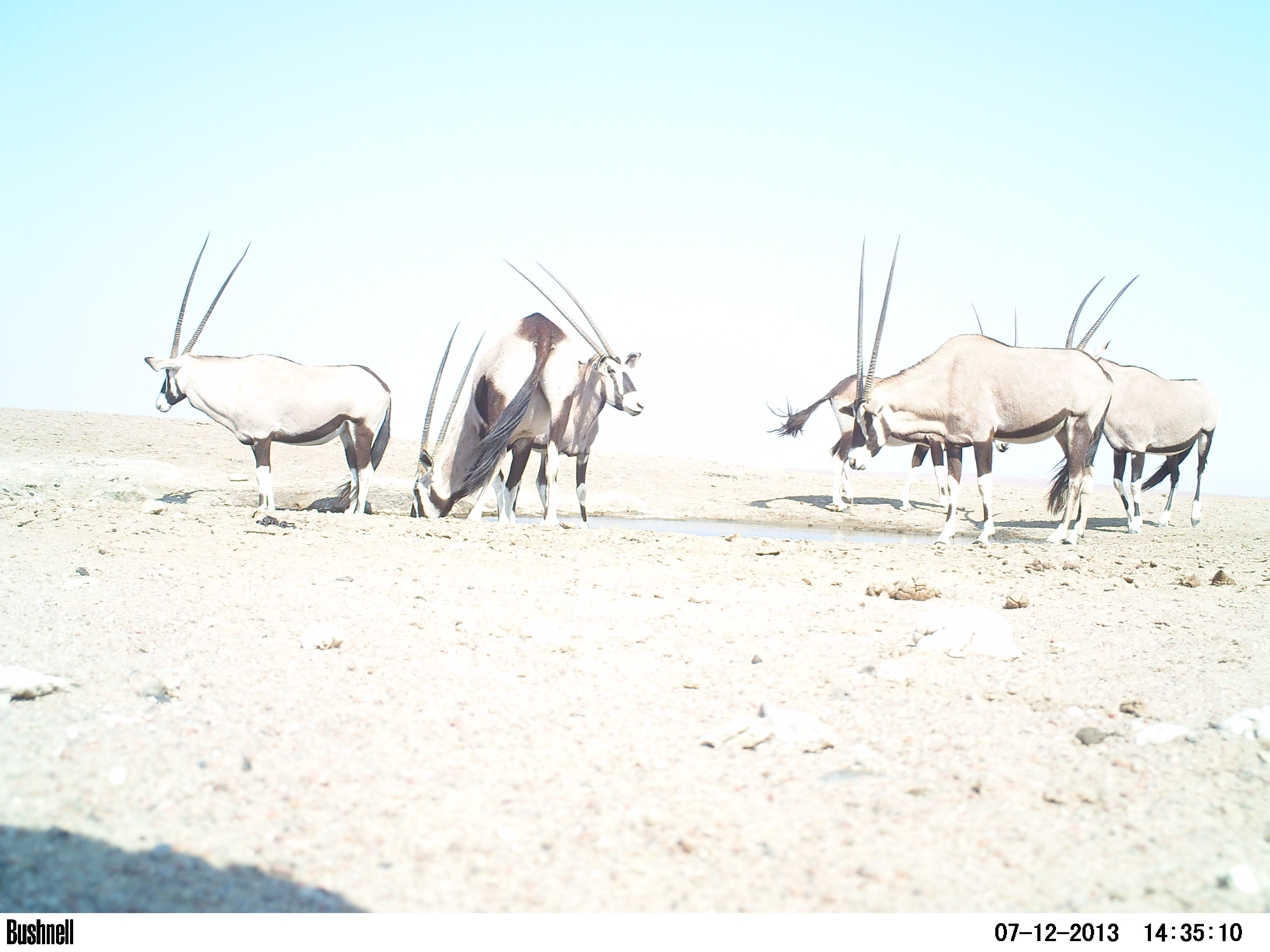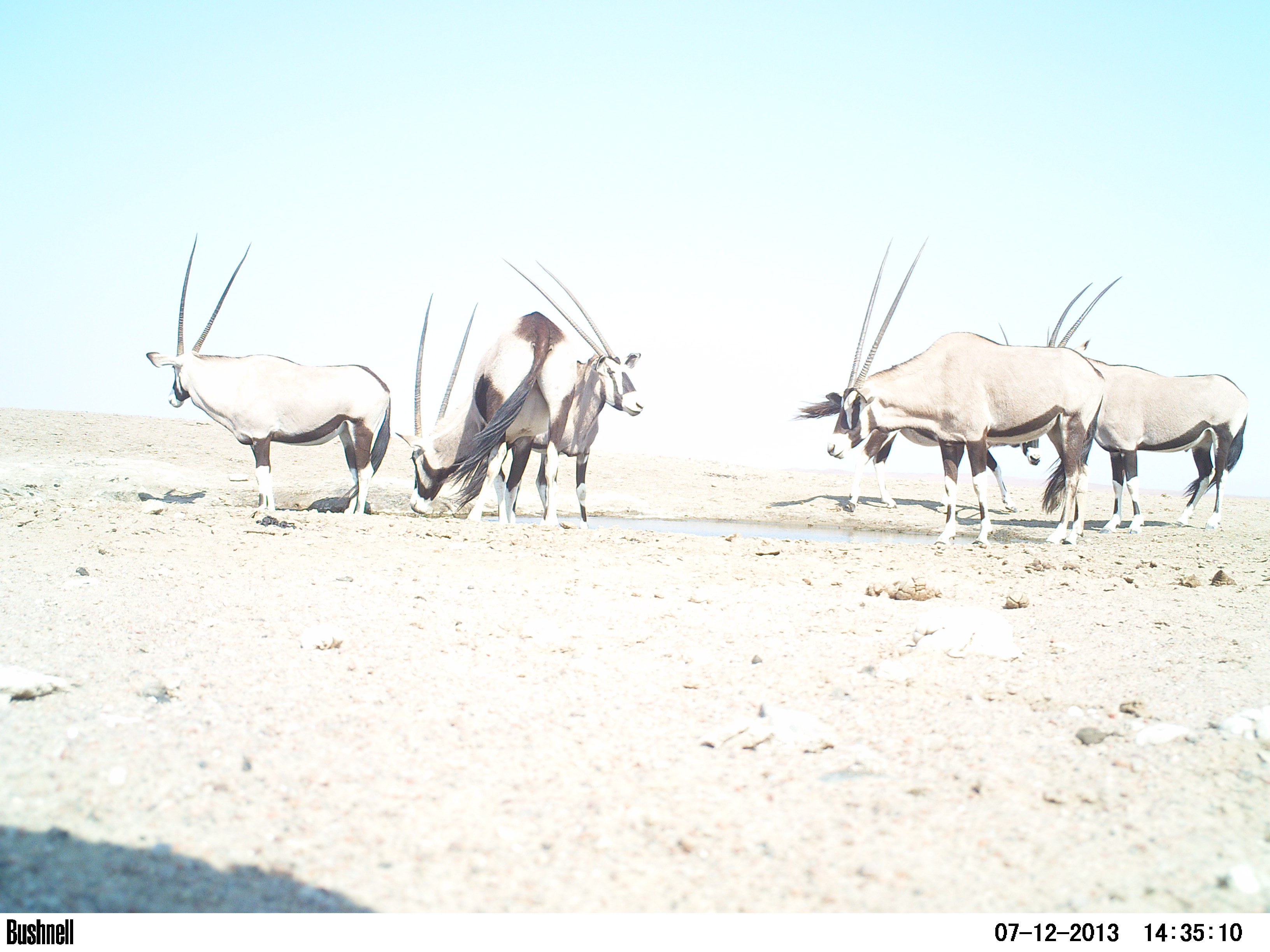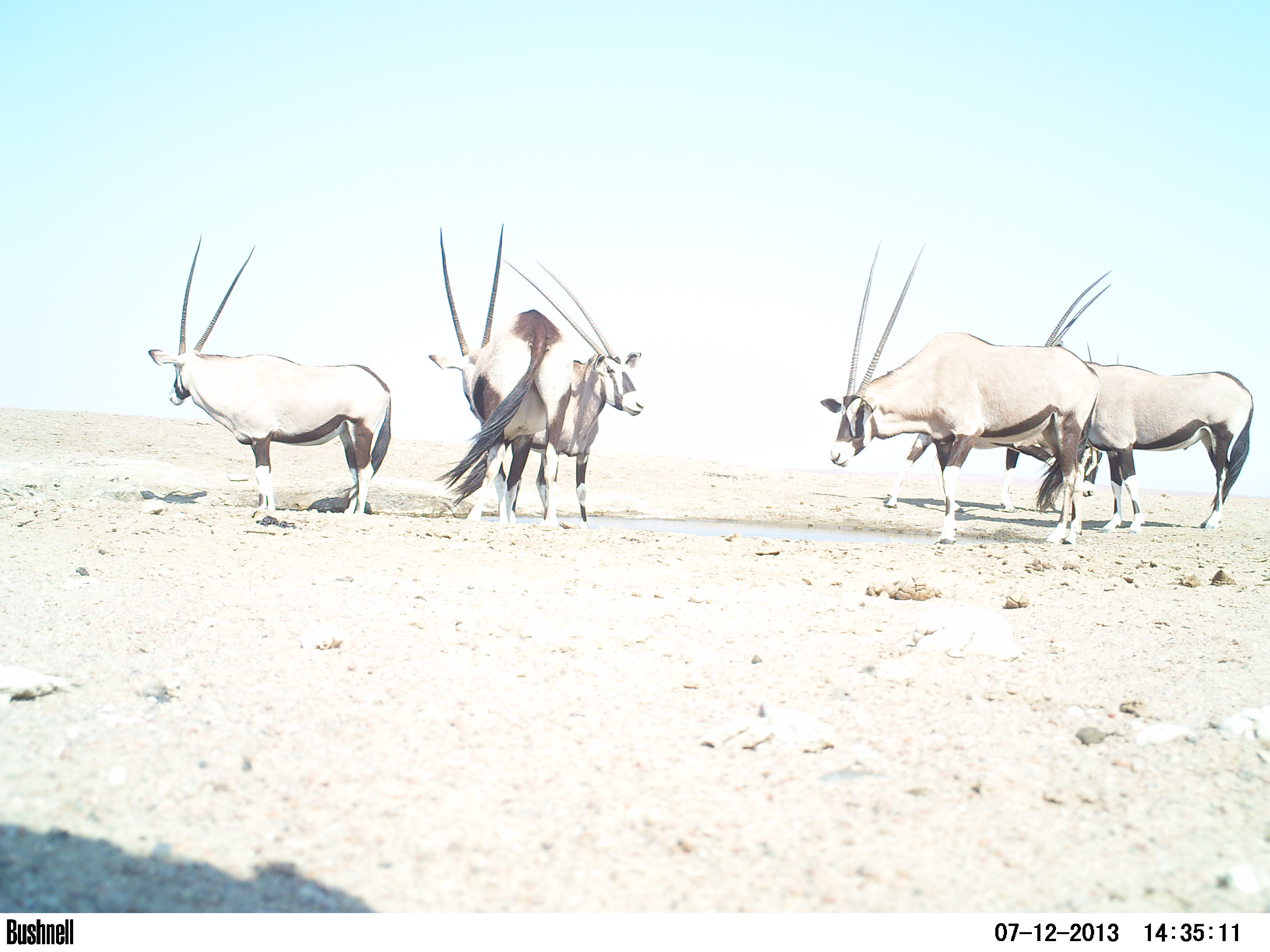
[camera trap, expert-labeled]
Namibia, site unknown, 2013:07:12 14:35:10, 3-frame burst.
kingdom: Animalia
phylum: Chordata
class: Mammalia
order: Artiodactyla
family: Bovidae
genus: Oryx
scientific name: Oryx gazella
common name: gemsbok